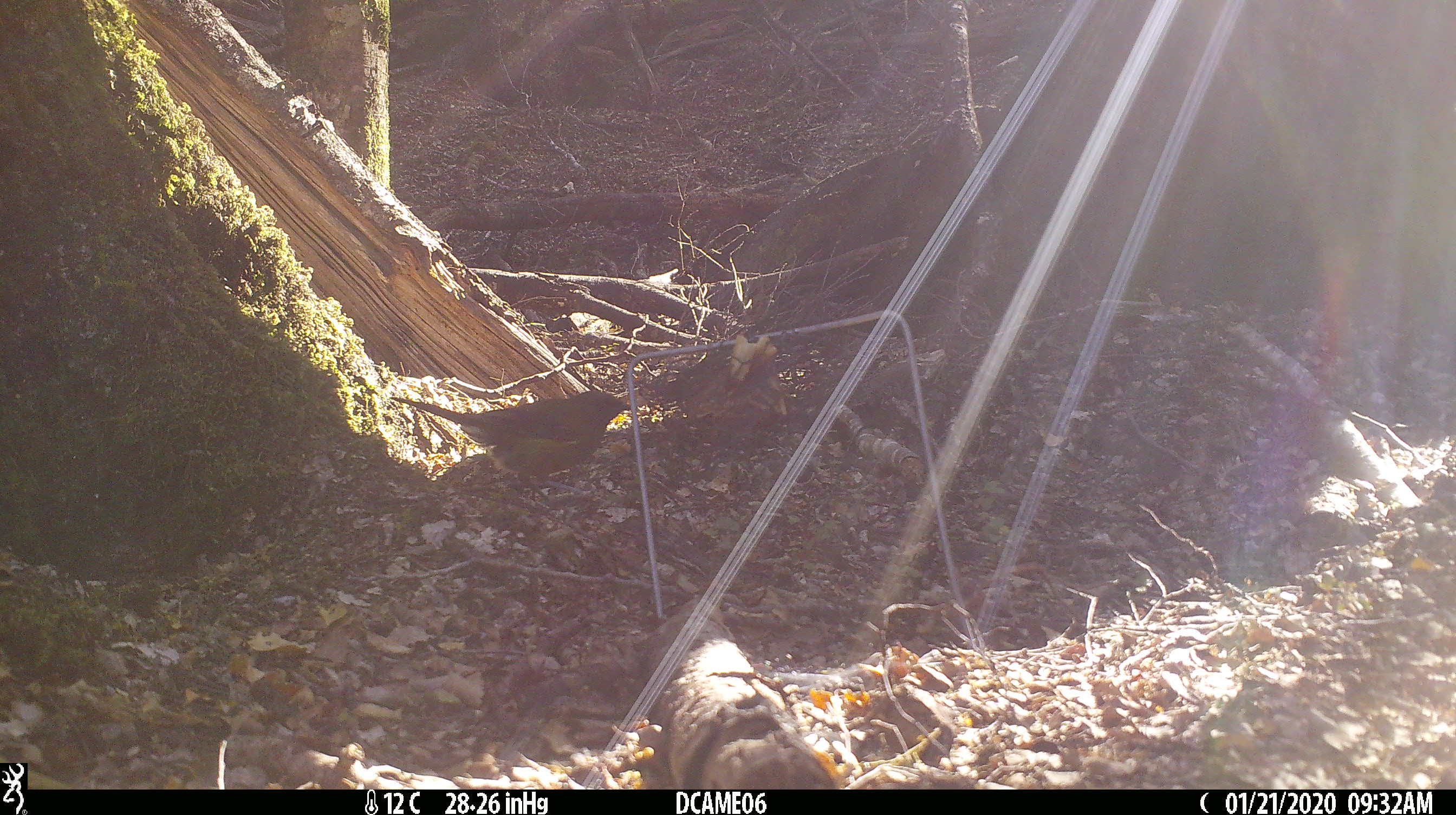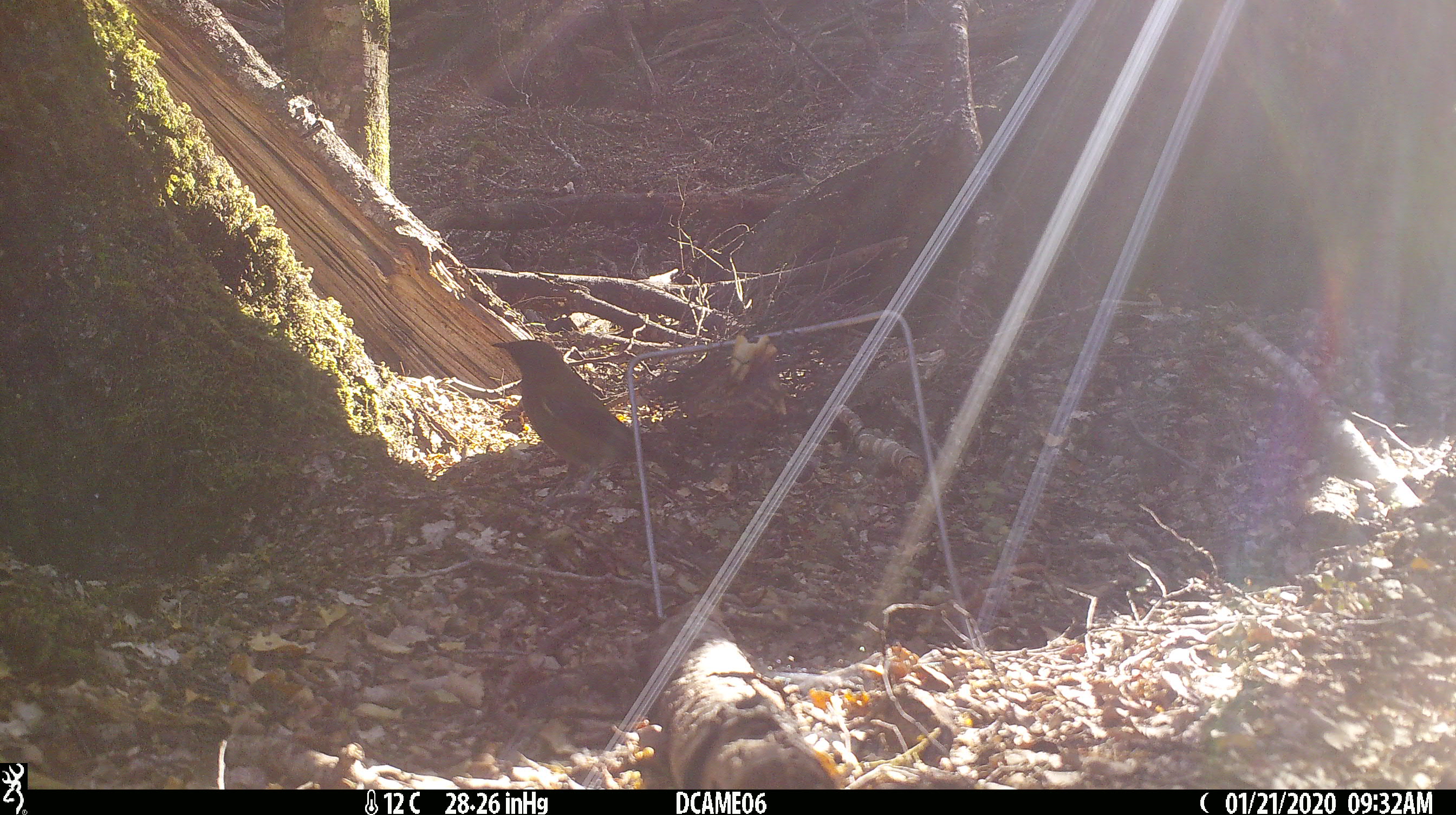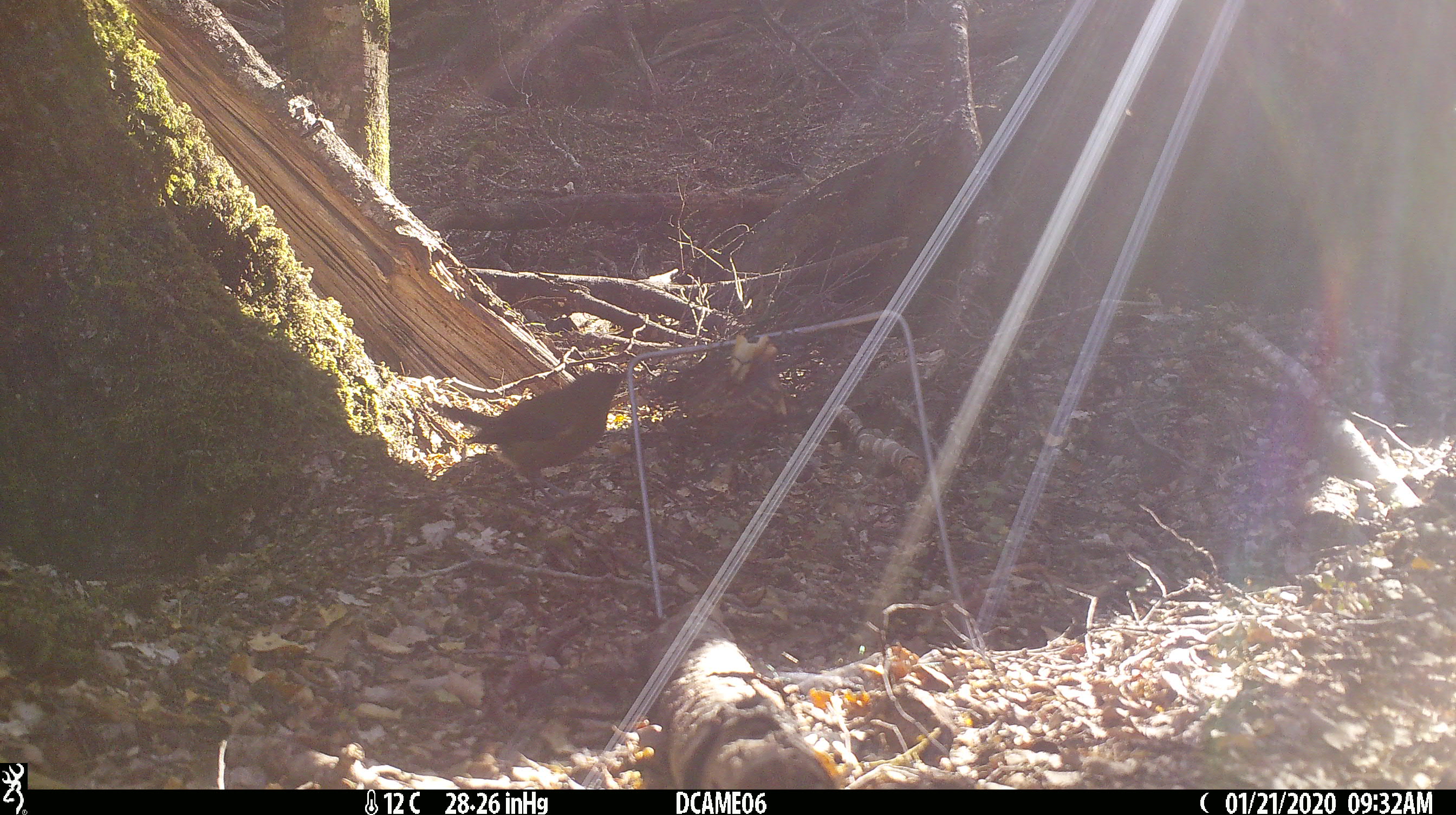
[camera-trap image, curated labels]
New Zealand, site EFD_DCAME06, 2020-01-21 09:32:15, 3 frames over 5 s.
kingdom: Animalia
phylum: Chordata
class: Aves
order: Passeriformes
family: Meliphagidae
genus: Anthornis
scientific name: Anthornis melanura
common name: new zealand bellbird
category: bellbird